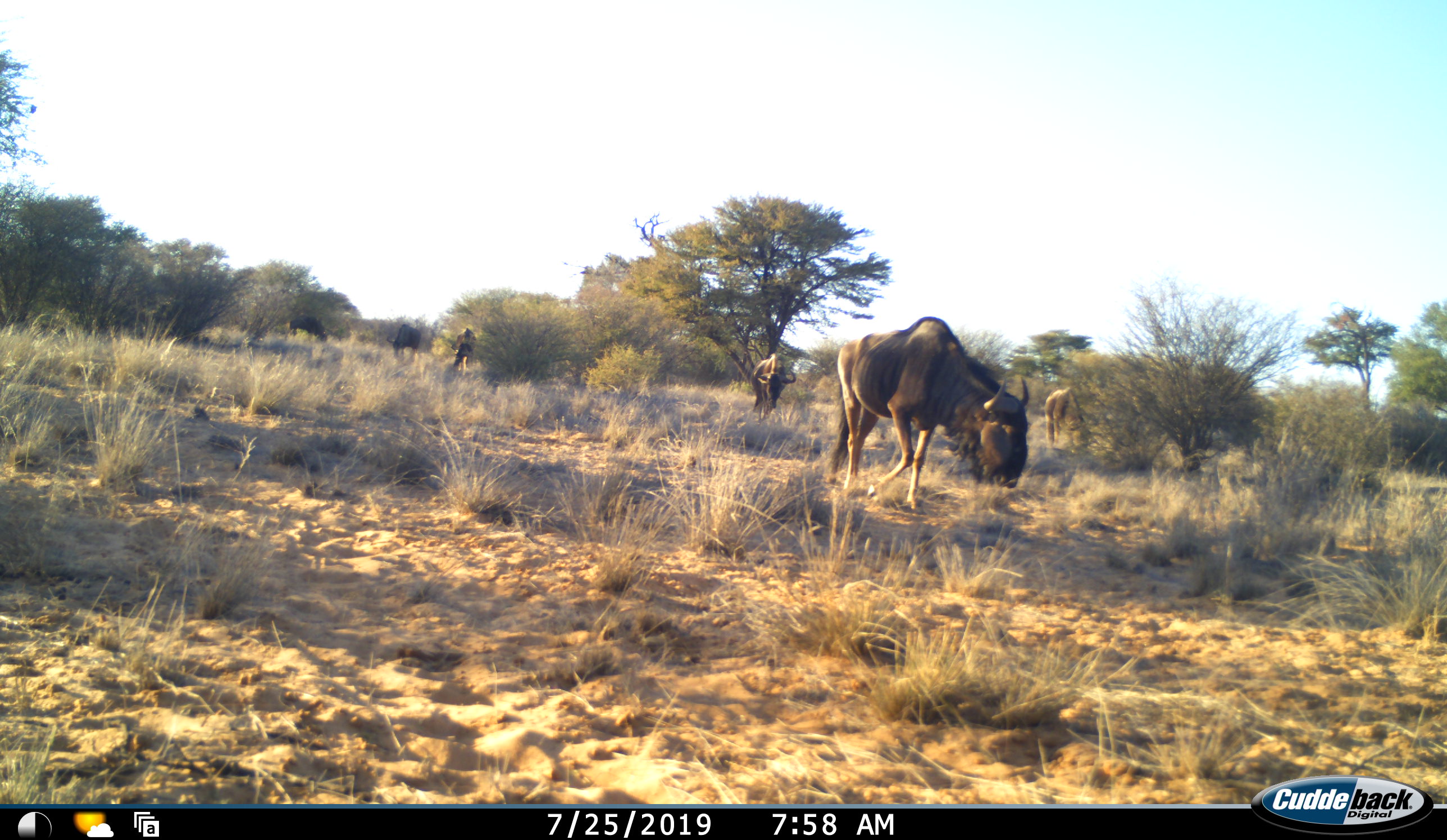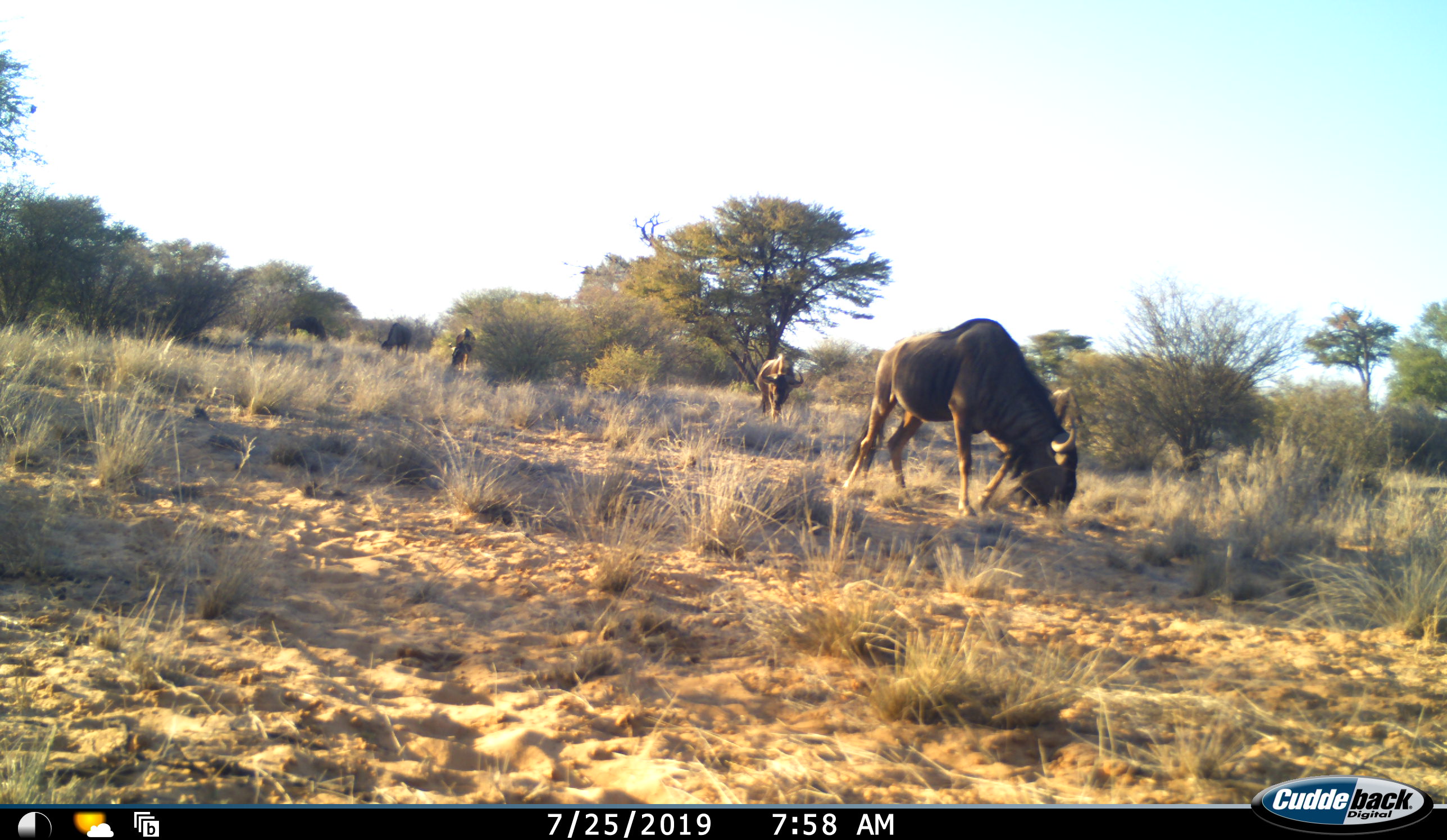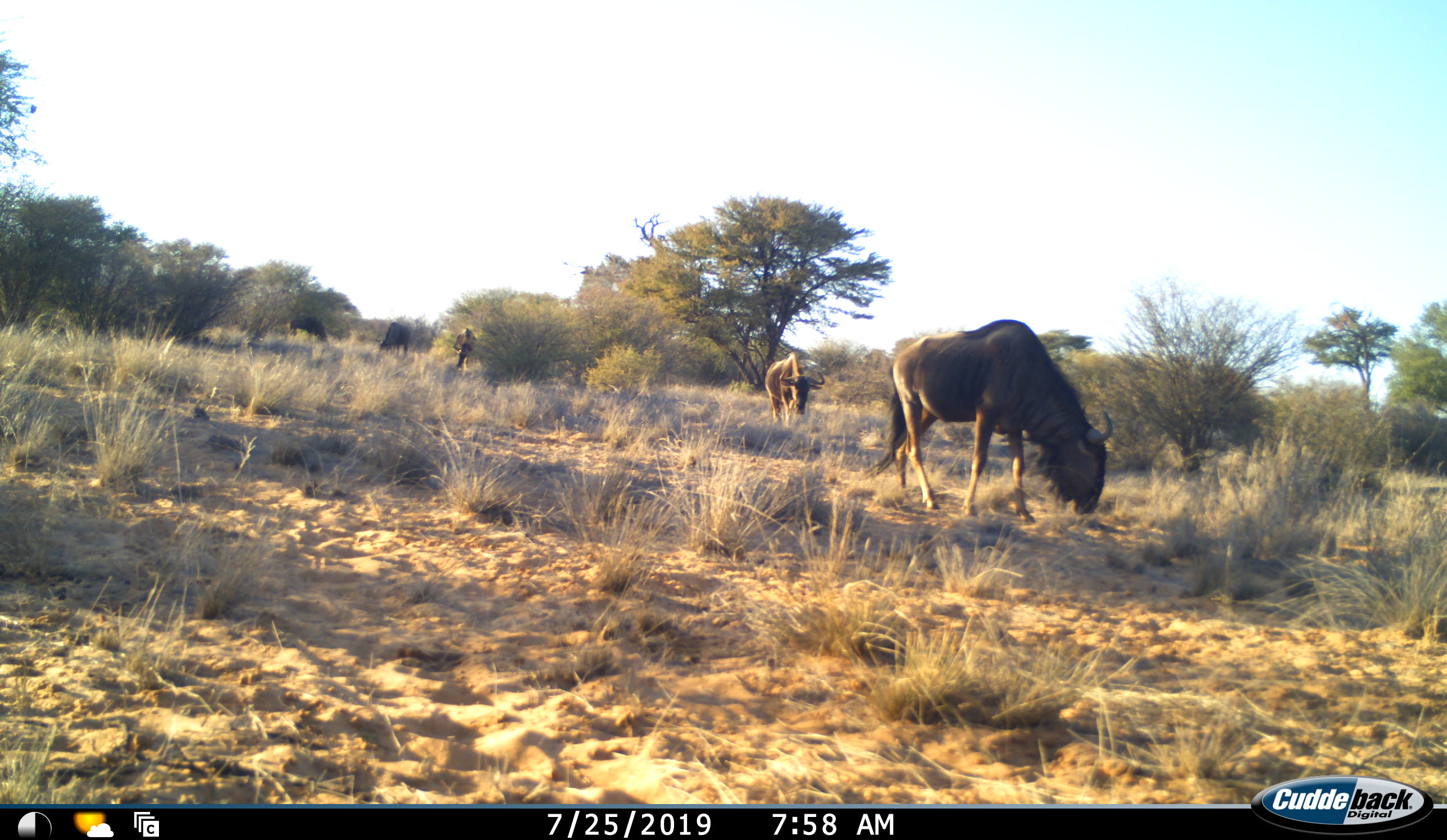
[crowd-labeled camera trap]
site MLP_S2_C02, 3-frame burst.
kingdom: Animalia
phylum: Chordata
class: Mammalia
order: Artiodactyla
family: Bovidae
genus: Connochaetes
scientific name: Connochaetes taurinus taurinus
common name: blue wildebeest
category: wildebeestblue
Wildebeestblue (blue wildebeest) (Connochaetes taurinus taurinus), count 6. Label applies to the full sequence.